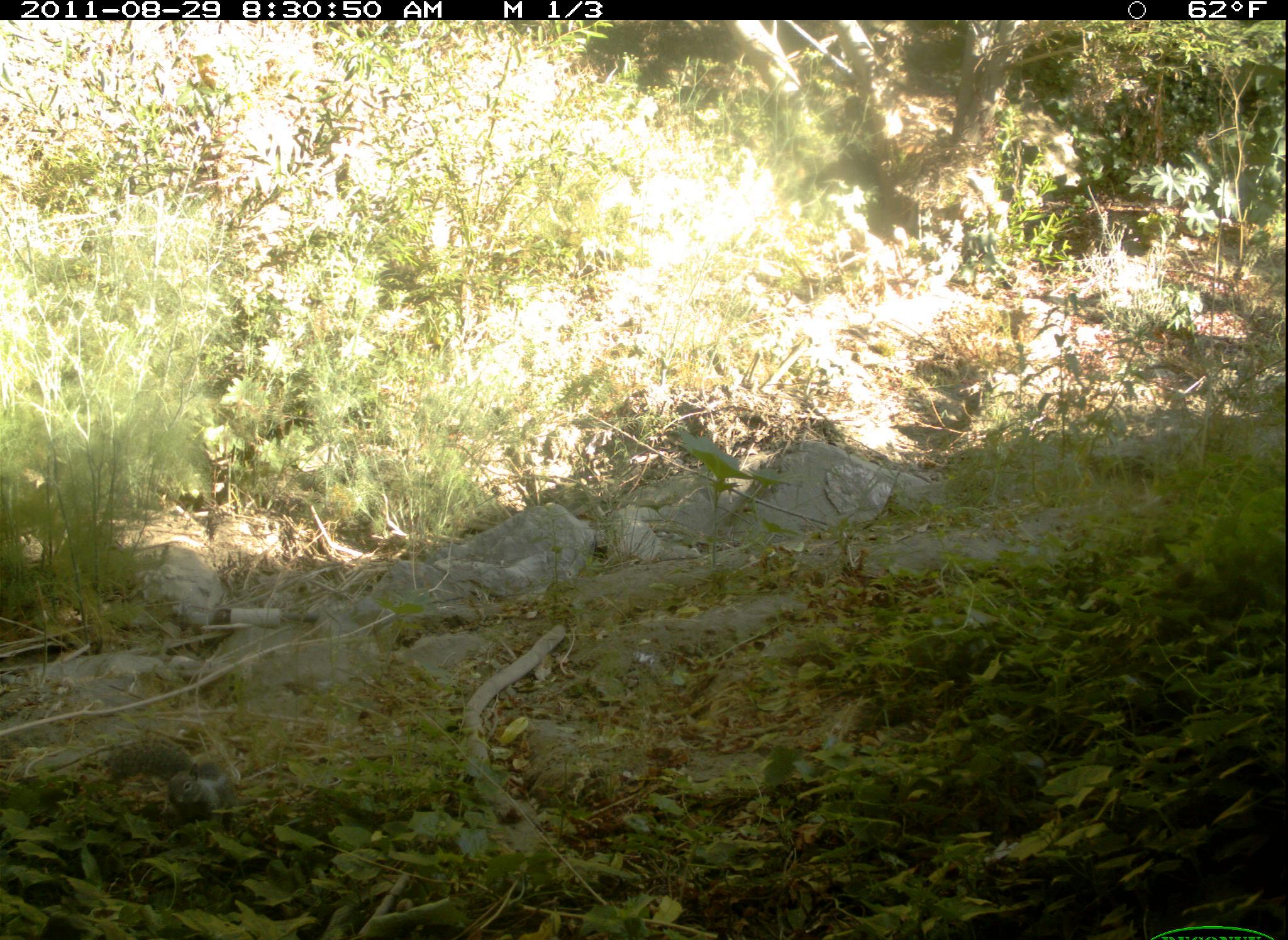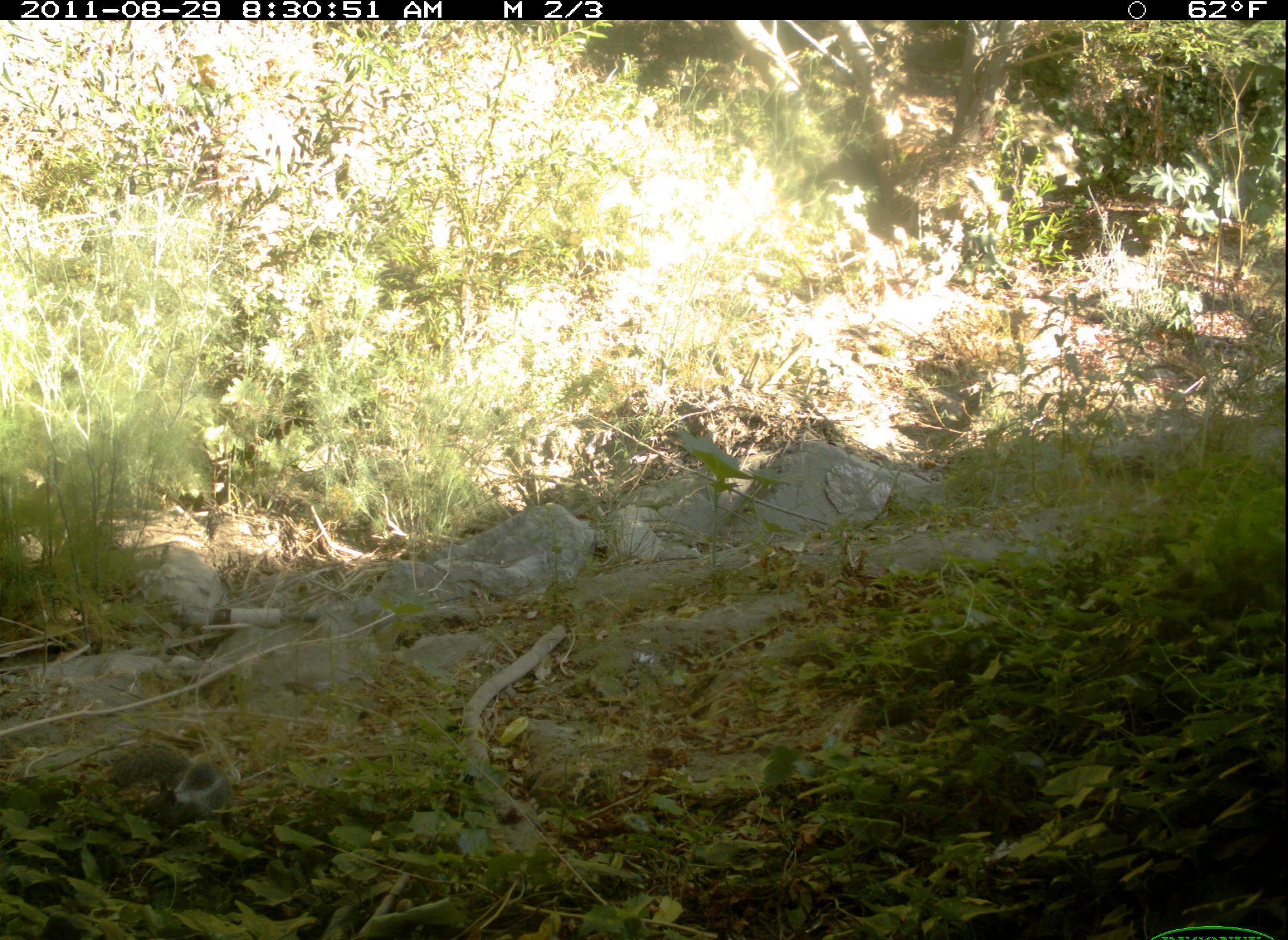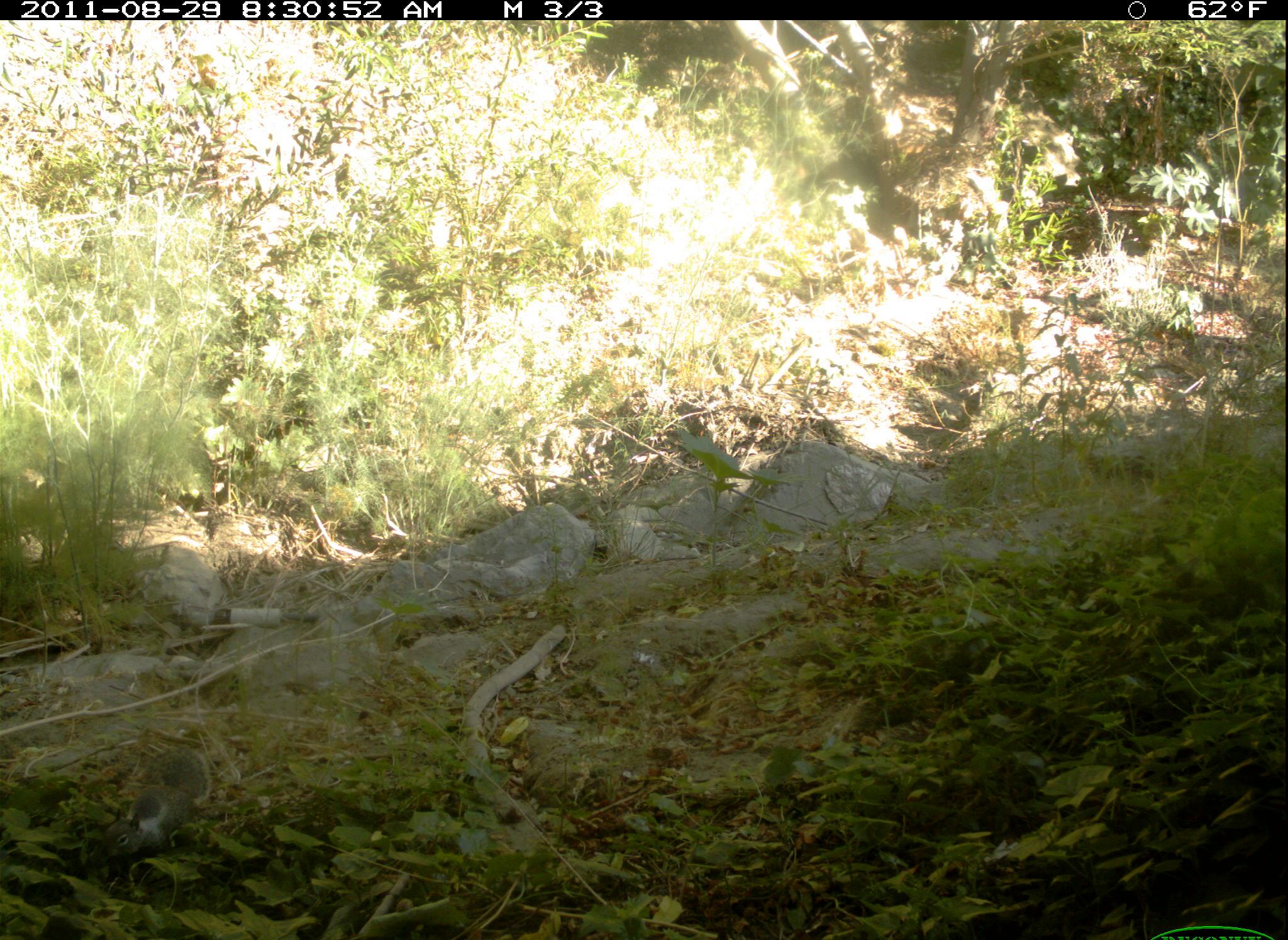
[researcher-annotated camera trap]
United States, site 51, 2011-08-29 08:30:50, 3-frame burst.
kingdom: Animalia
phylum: Chordata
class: Mammalia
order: Rodentia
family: Sciuridae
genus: Sciurus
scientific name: Sciurus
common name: squirrel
Squirrel (Sciurus).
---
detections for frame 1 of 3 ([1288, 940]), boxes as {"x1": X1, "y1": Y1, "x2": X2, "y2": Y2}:
squirrel: {"x1": 103, "y1": 733, "x2": 261, "y2": 828}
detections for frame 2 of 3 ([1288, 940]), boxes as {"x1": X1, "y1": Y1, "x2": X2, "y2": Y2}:
squirrel: {"x1": 105, "y1": 736, "x2": 264, "y2": 833}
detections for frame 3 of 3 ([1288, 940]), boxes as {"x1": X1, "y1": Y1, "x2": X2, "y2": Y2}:
squirrel: {"x1": 87, "y1": 743, "x2": 232, "y2": 871}